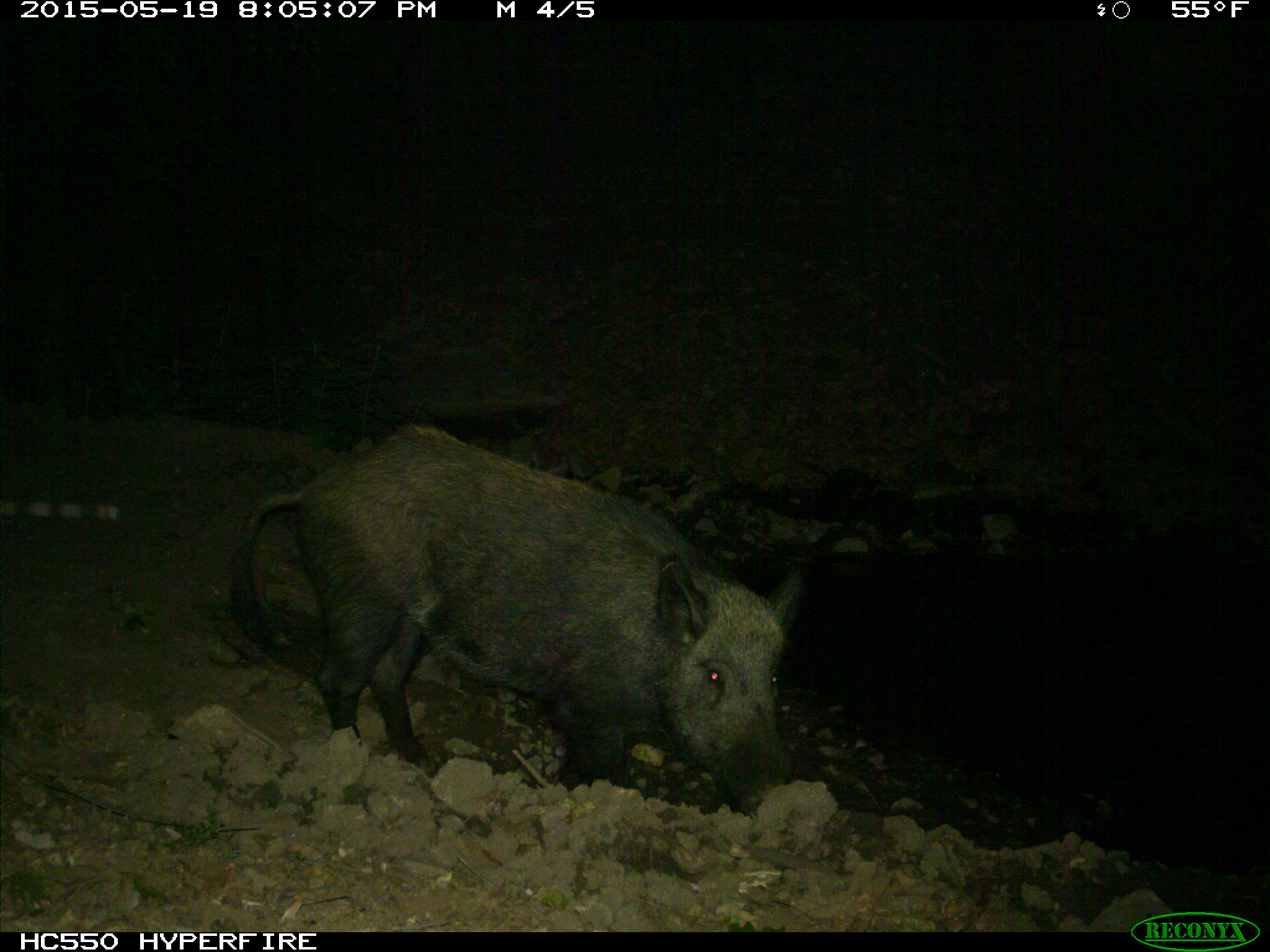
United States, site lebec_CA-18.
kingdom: Animalia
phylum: Chordata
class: Mammalia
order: Artiodactyla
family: Suidae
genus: Sus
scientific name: Sus scrofa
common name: wild boar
Sus scrofa (wild boar).